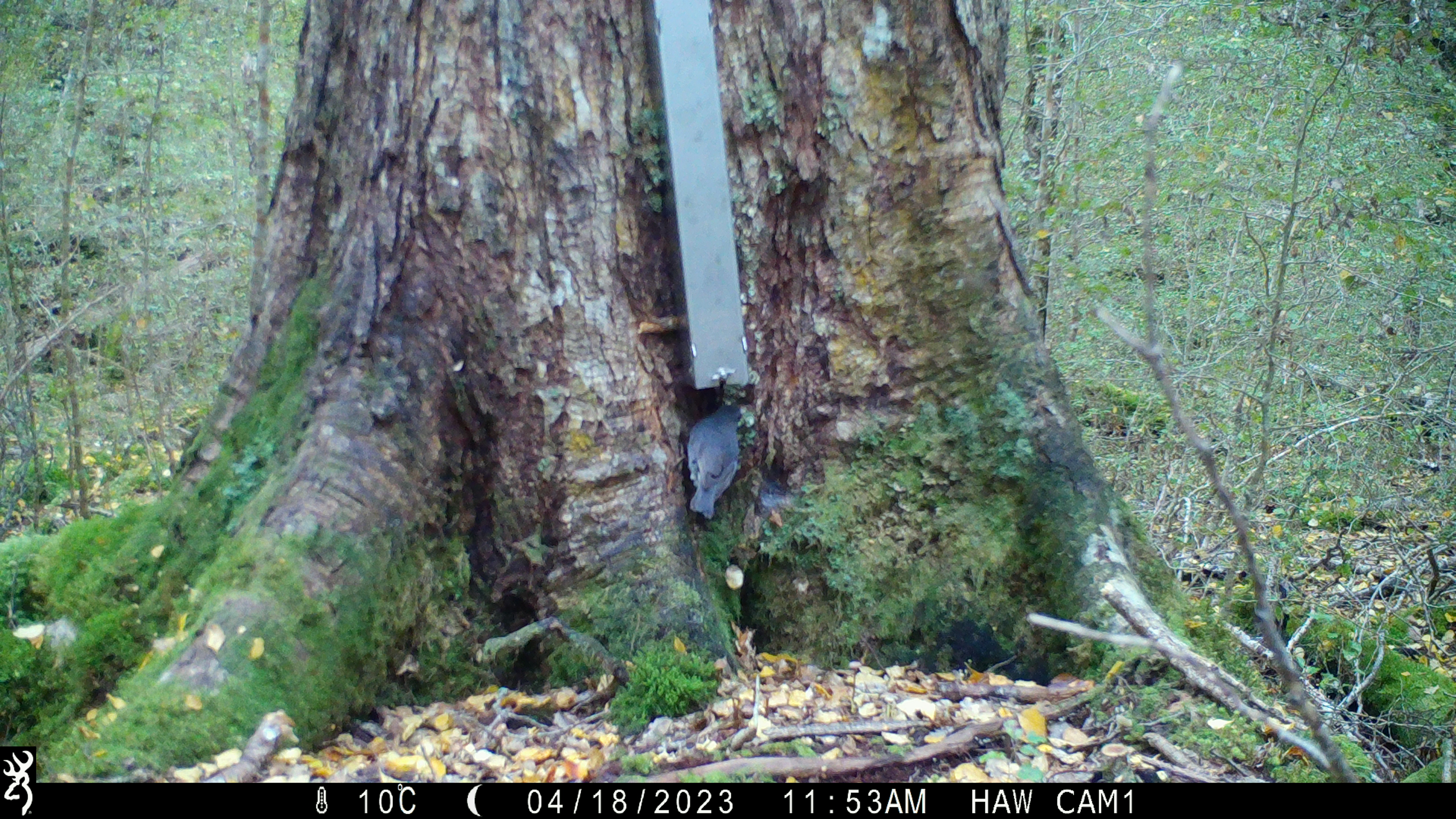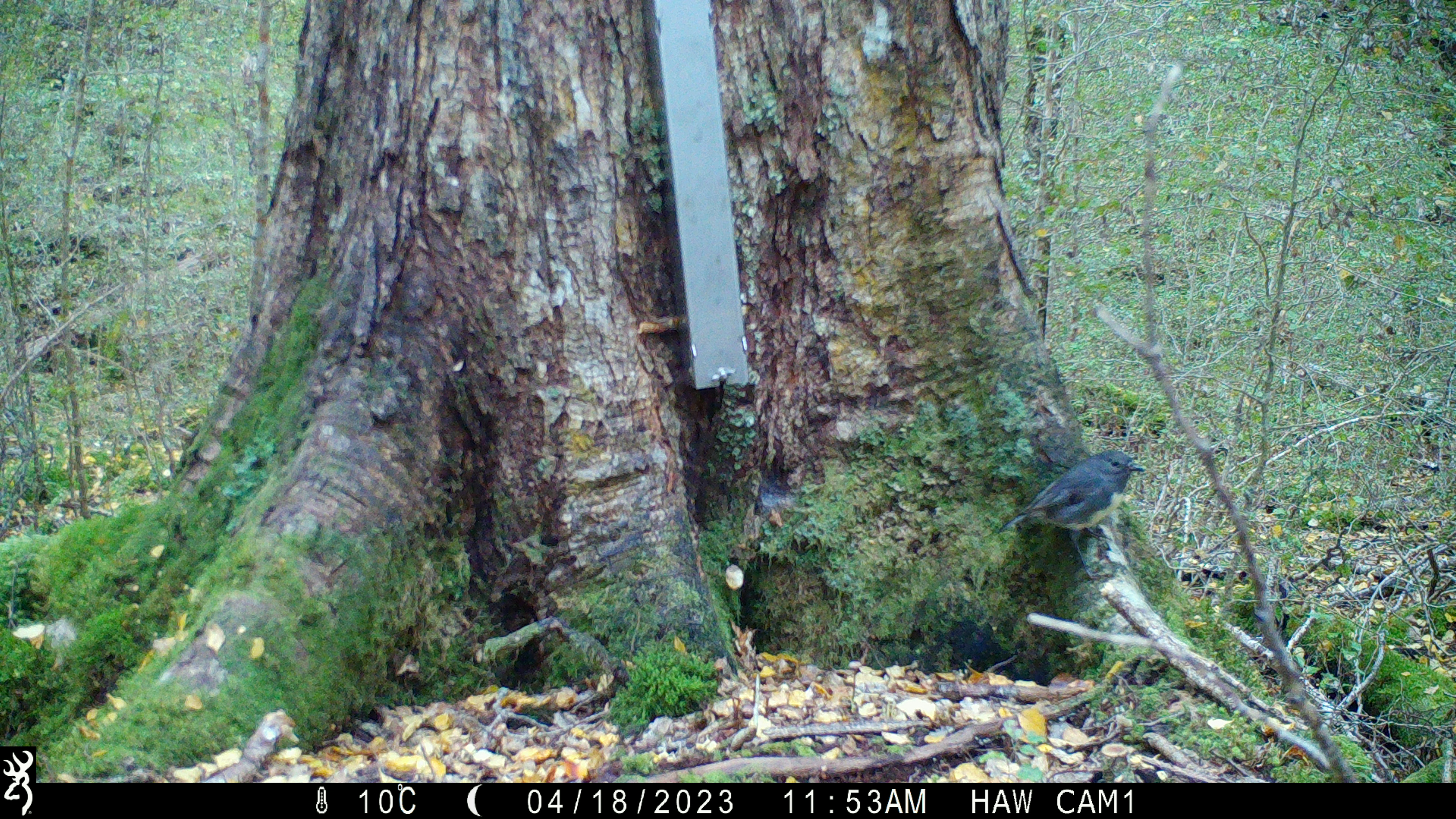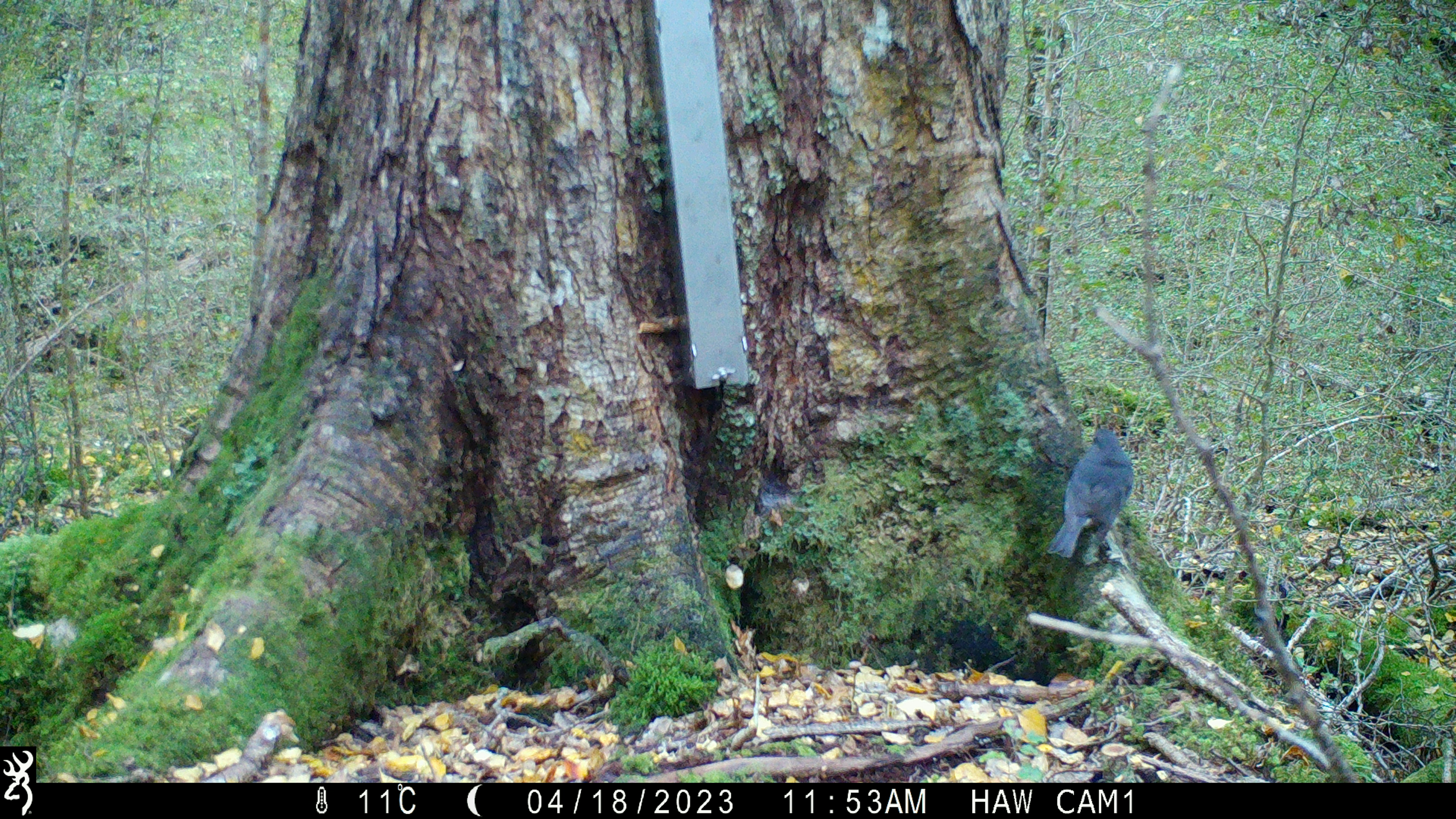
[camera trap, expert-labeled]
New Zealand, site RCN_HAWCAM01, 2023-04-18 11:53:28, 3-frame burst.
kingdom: Animalia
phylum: Chordata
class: Aves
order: Passeriformes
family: Petroicidae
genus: Petroica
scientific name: Petroica australis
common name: new zealand robin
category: robin